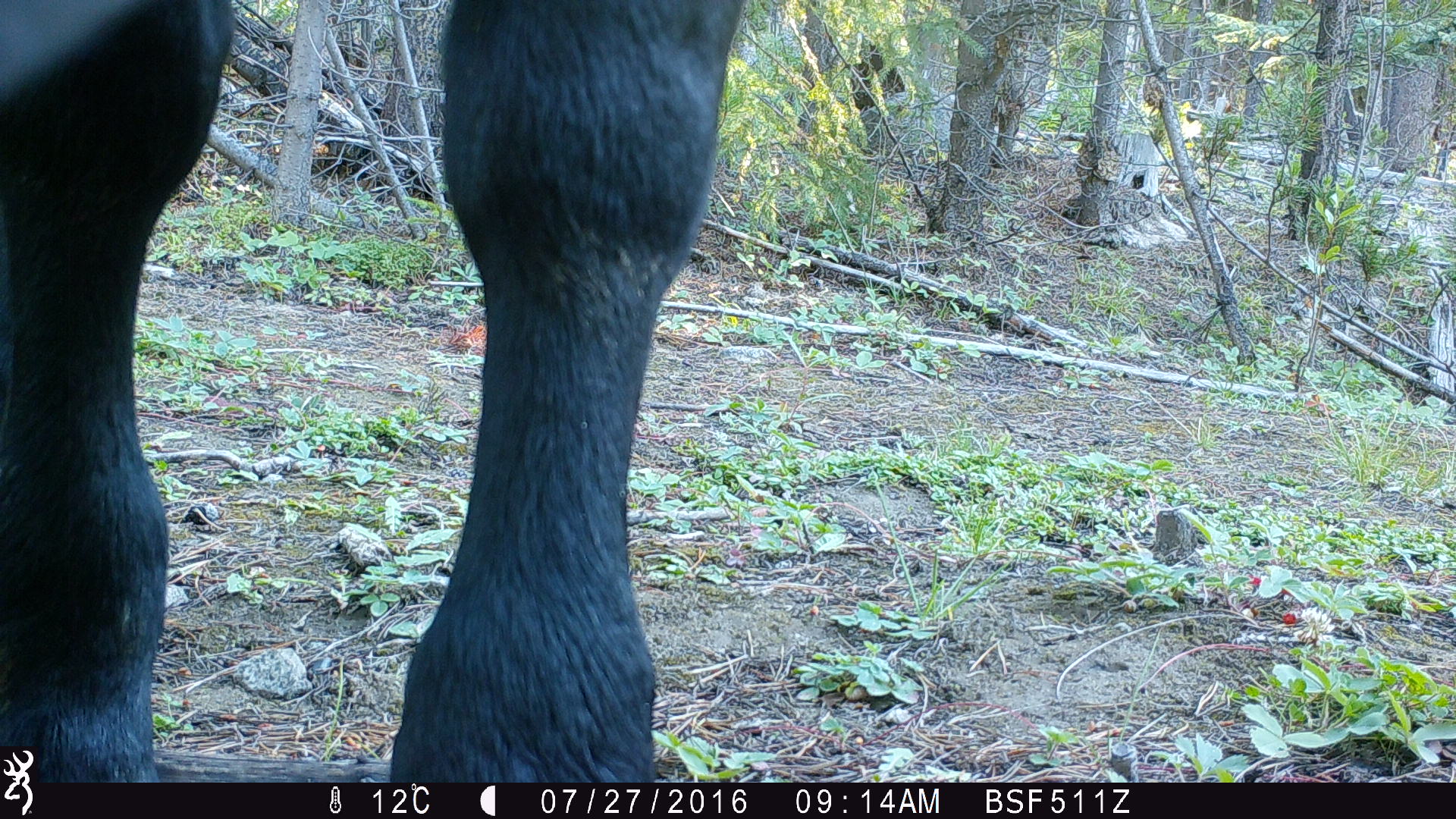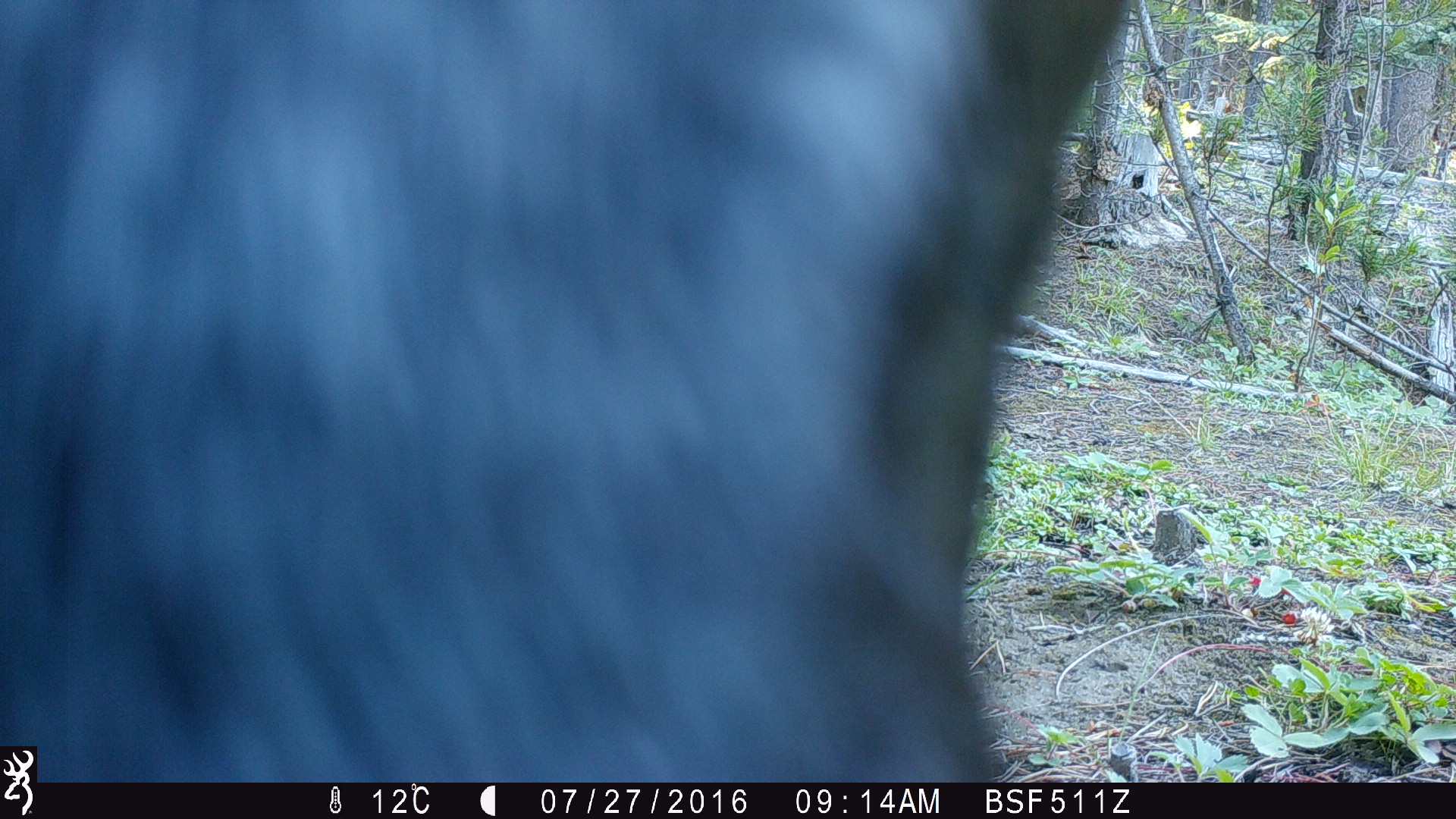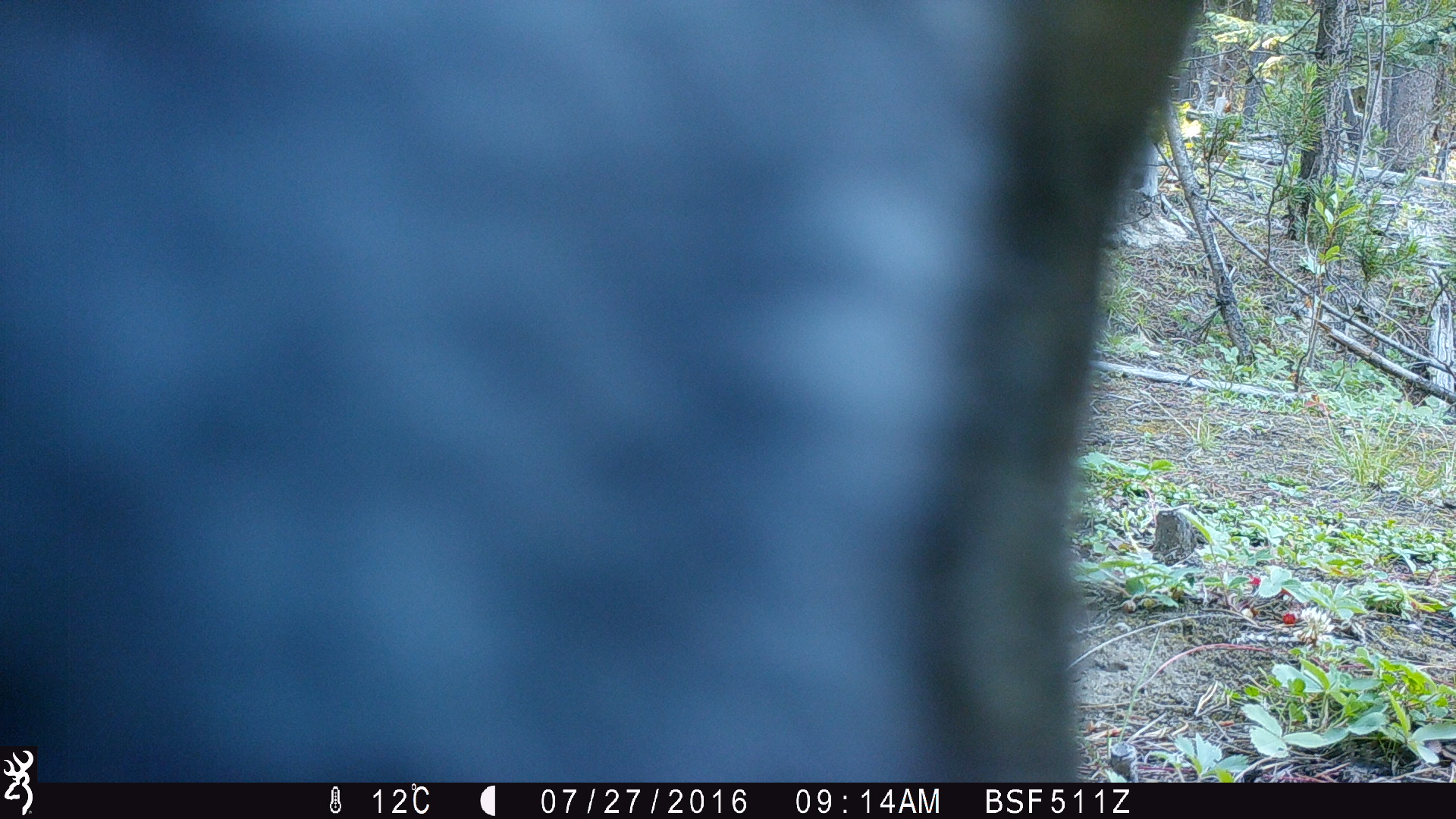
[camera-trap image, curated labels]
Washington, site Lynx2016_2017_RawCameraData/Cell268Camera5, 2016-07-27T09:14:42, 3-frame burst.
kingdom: Animalia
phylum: Chordata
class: Mammalia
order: Artiodactyla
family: Bovidae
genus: Bos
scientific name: Bos taurus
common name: domestic cattle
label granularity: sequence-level